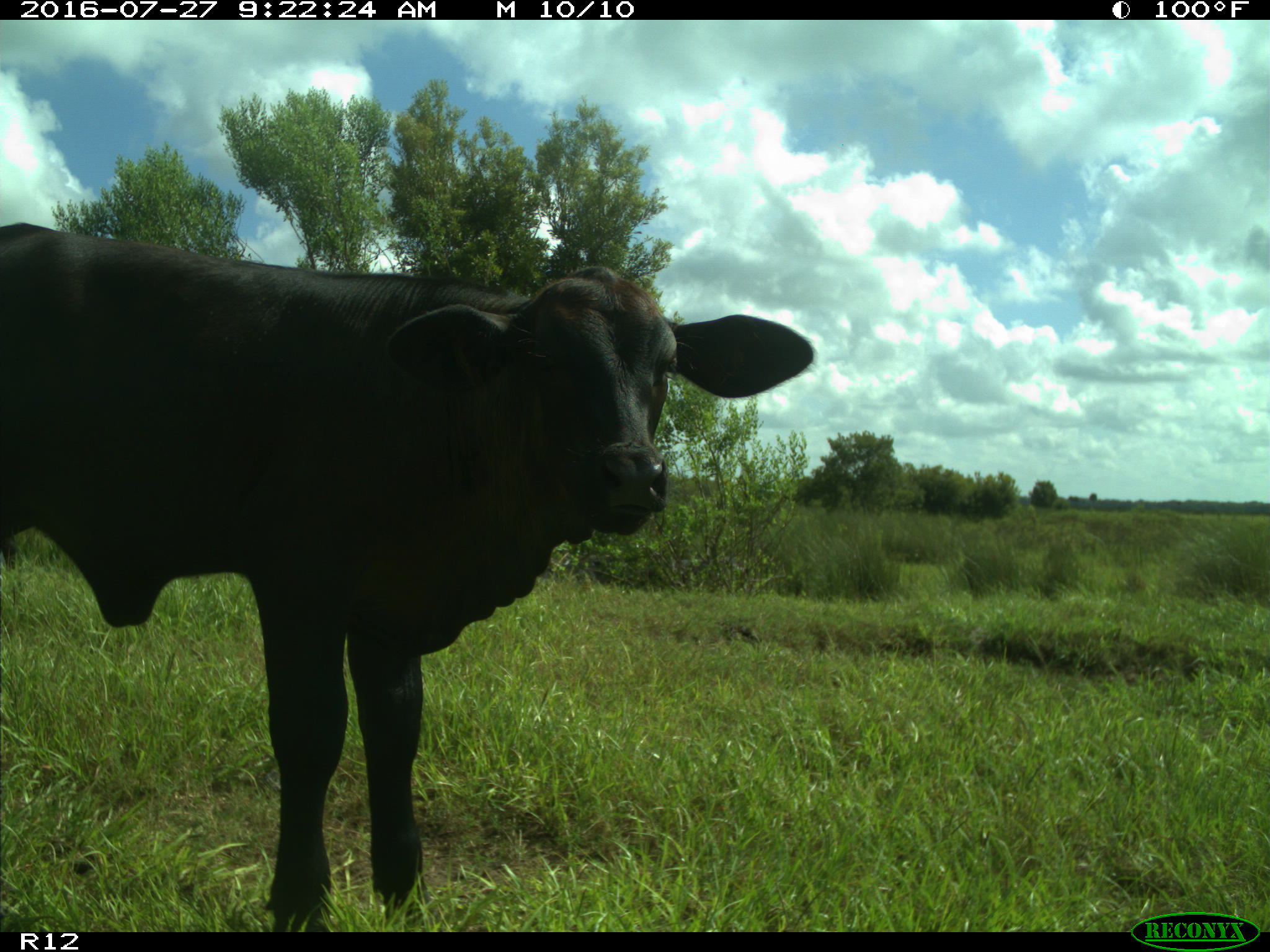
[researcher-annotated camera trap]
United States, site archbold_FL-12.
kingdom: Animalia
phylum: Chordata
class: Mammalia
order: Artiodactyla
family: Bovidae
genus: Bos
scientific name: Bos taurus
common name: domestic cow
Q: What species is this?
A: Bos taurus (domestic cow).